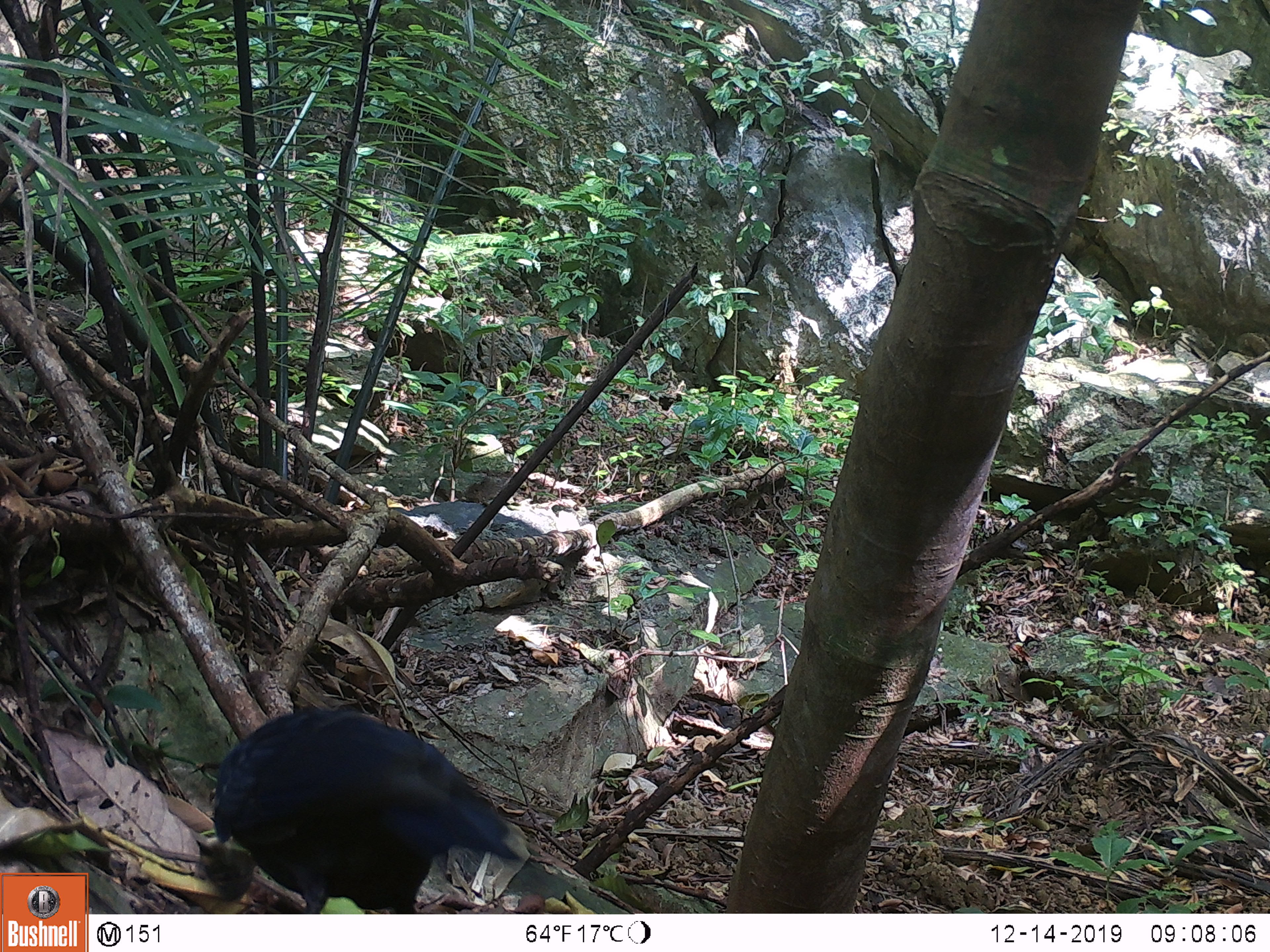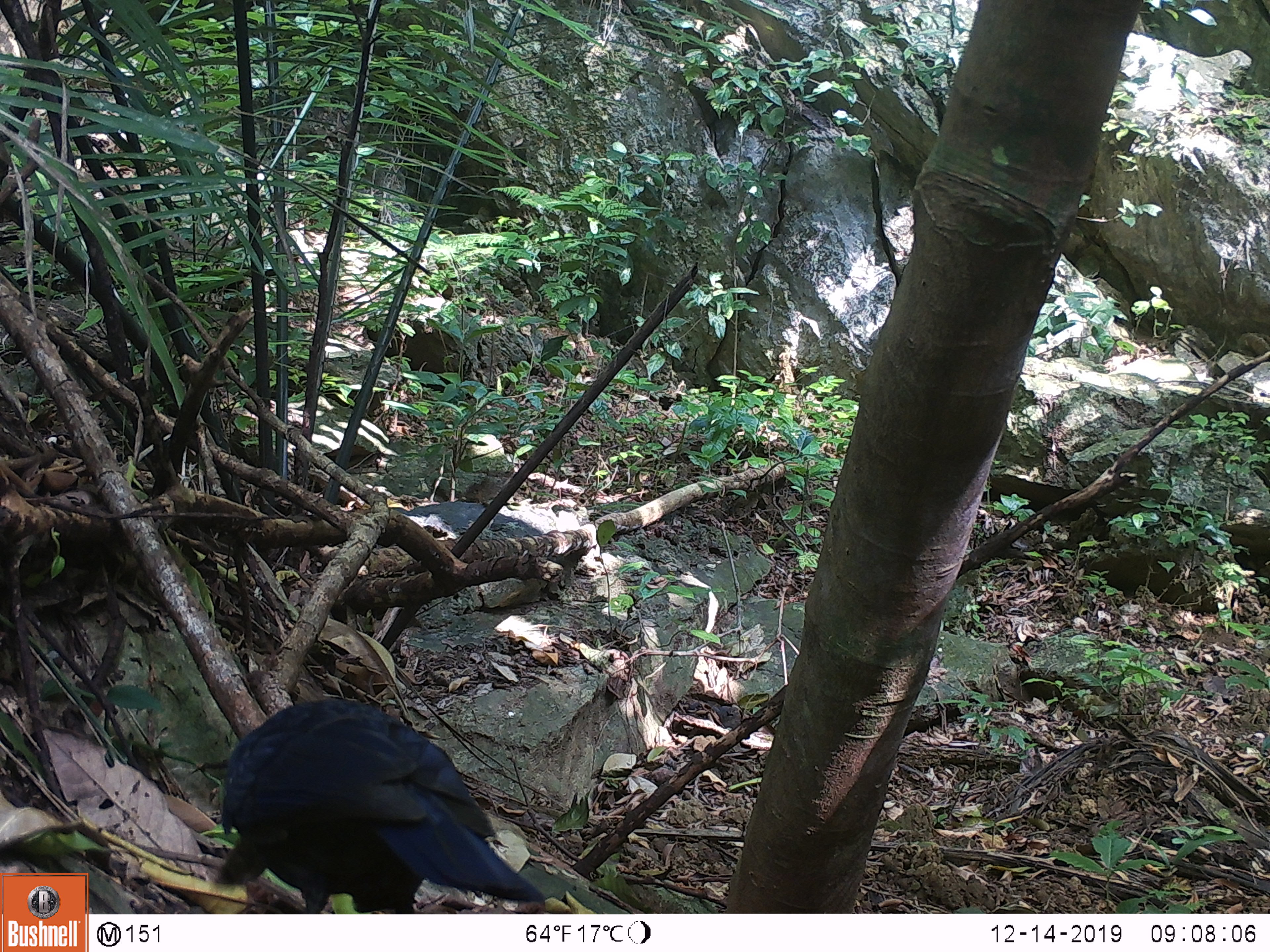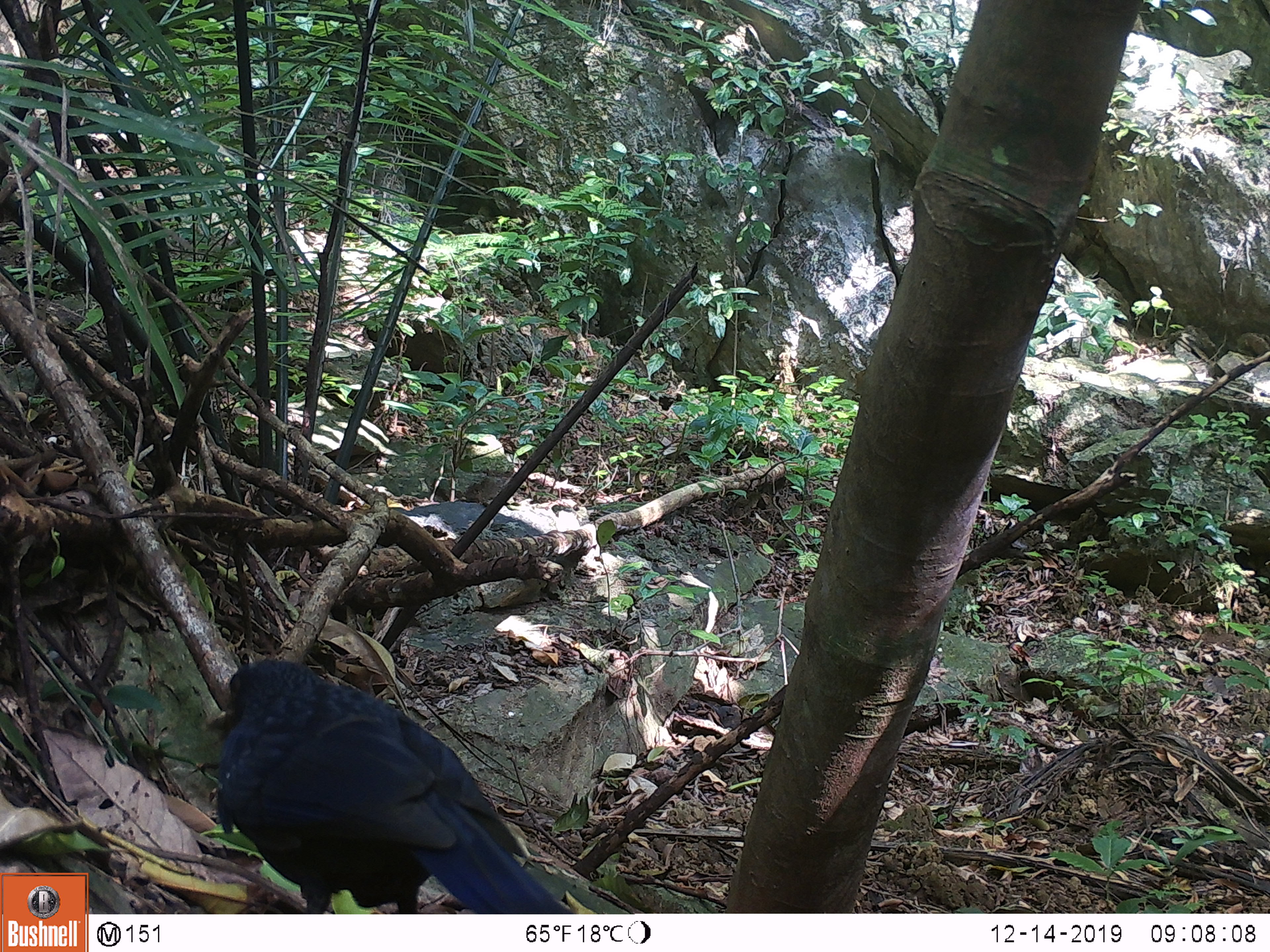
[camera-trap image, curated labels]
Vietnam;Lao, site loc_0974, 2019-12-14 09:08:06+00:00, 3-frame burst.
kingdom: Animalia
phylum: Chordata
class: Aves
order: Passeriformes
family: Muscicapidae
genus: Myophonus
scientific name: Myophonus caeruleus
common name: blue whistling thrush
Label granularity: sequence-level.